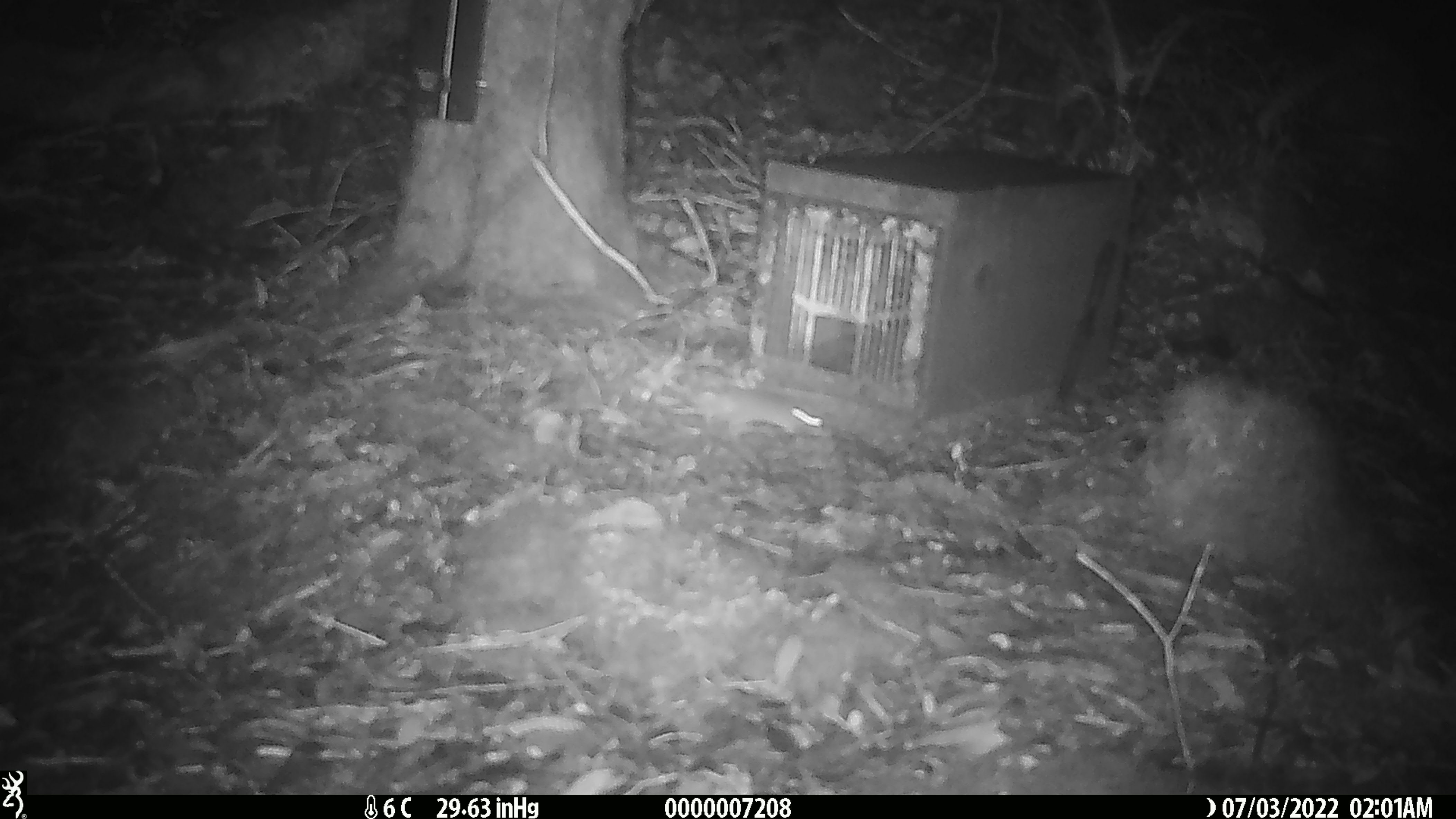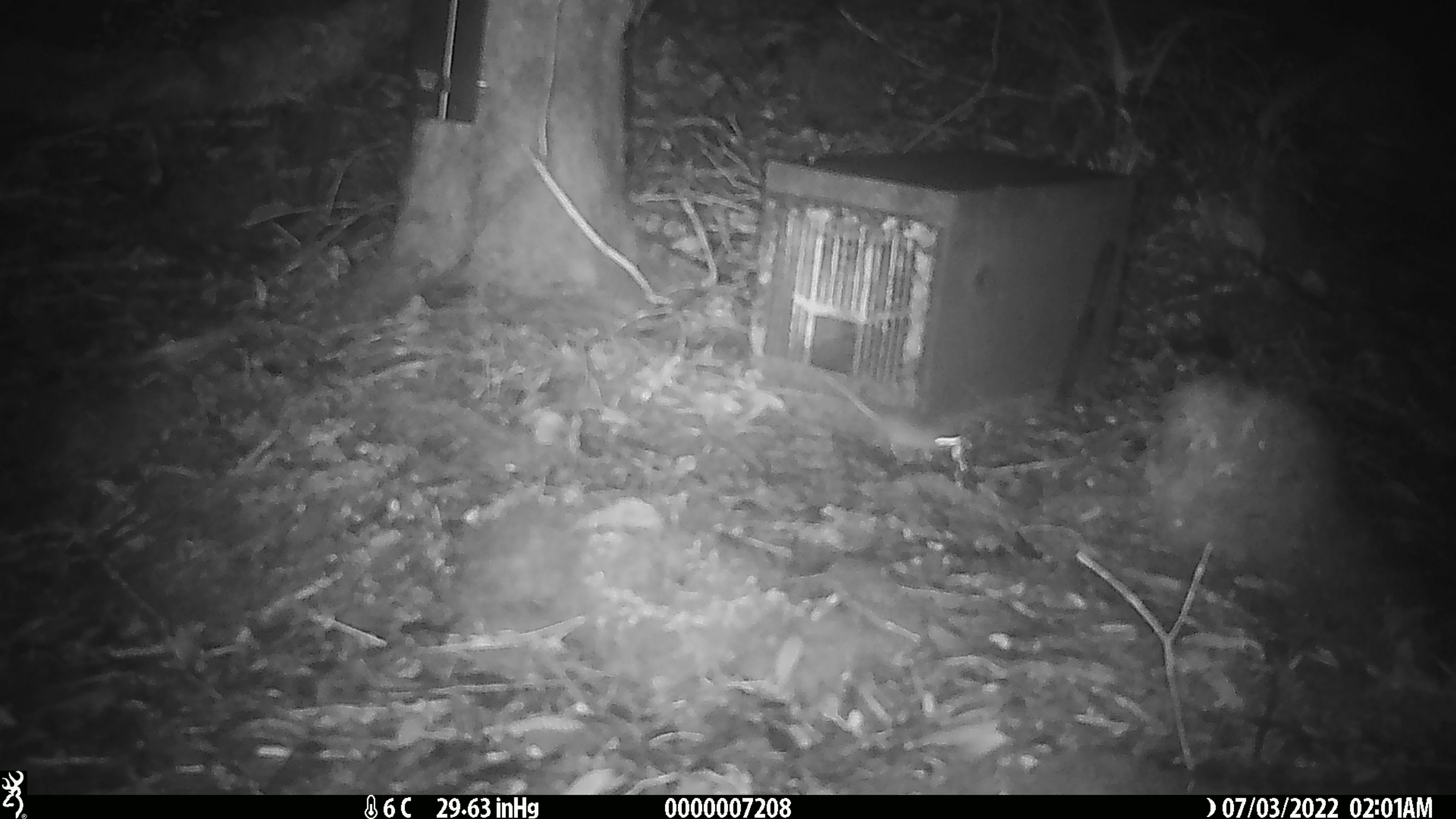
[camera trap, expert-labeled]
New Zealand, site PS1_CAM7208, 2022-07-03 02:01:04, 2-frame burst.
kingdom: Animalia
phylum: Chordata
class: Mammalia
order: Rodentia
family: Muridae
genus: Mus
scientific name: Mus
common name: mouse